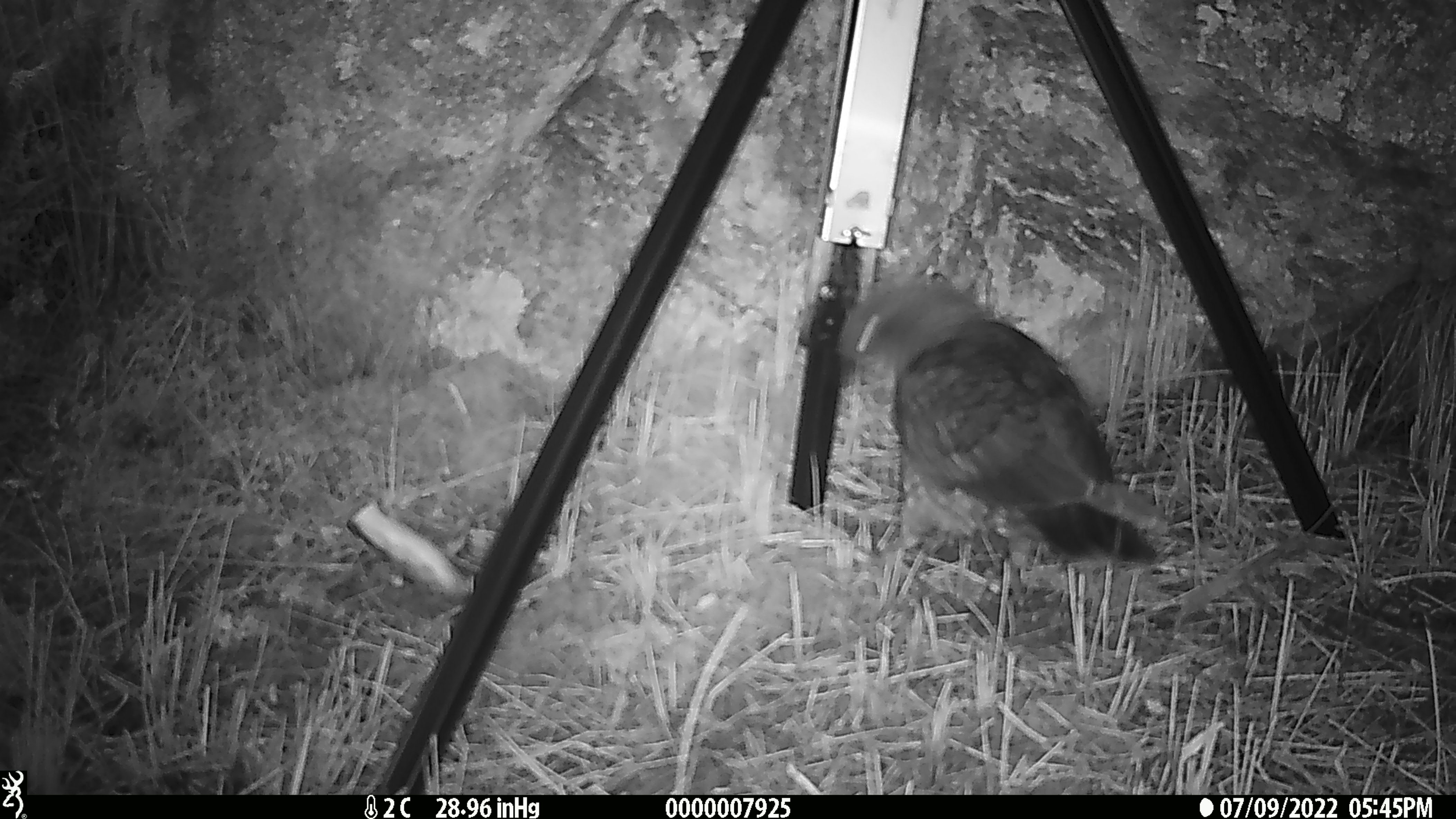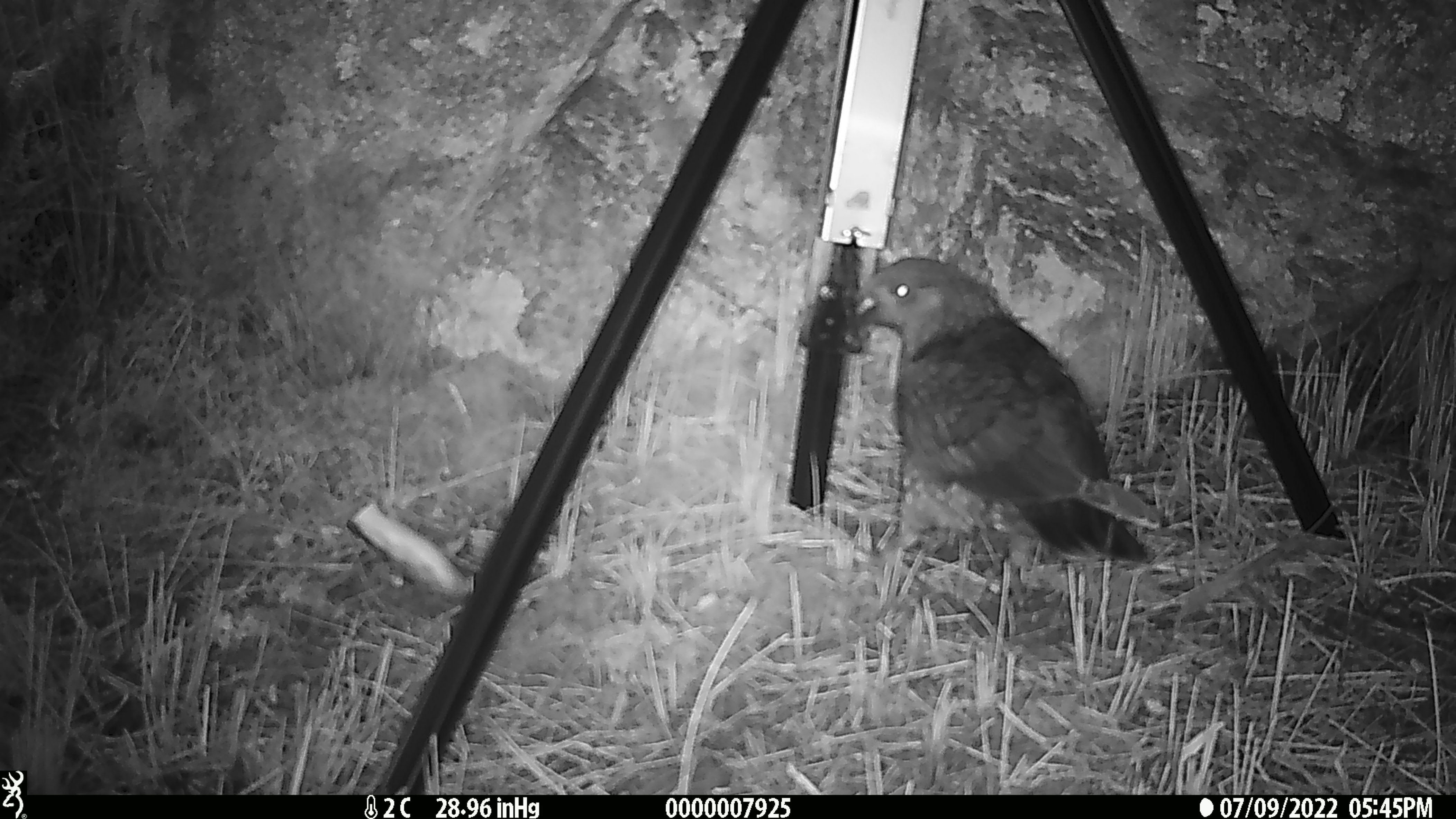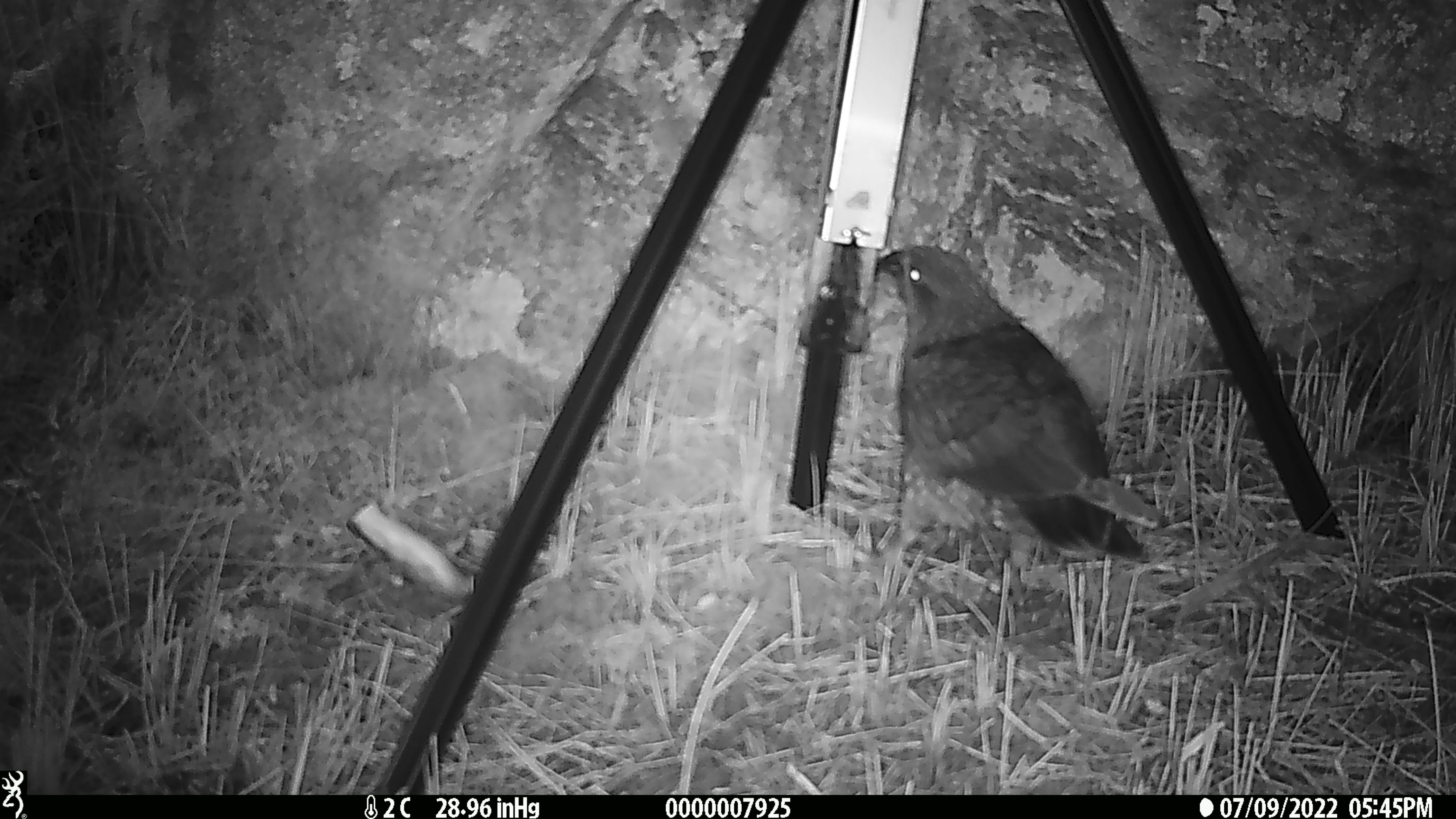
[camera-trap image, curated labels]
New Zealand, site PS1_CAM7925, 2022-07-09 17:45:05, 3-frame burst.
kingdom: Animalia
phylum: Chordata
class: Aves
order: Psittaciformes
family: Strigopidae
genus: Nestor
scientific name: Nestor notabilis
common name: kea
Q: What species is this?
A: Kea (Nestor notabilis).